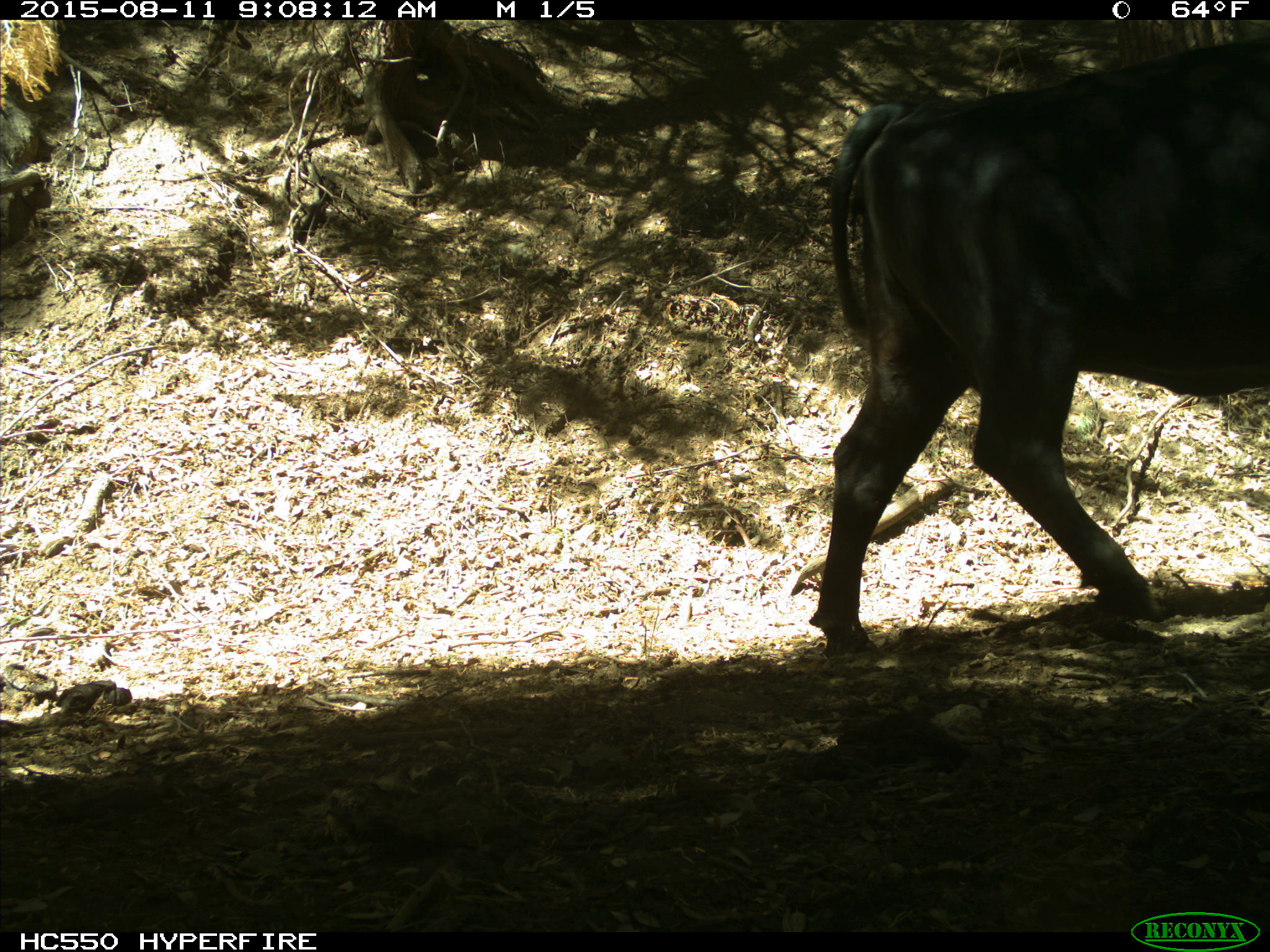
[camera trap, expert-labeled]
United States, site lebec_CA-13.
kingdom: Animalia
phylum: Chordata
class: Mammalia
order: Artiodactyla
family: Bovidae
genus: Bos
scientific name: Bos taurus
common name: domestic cow